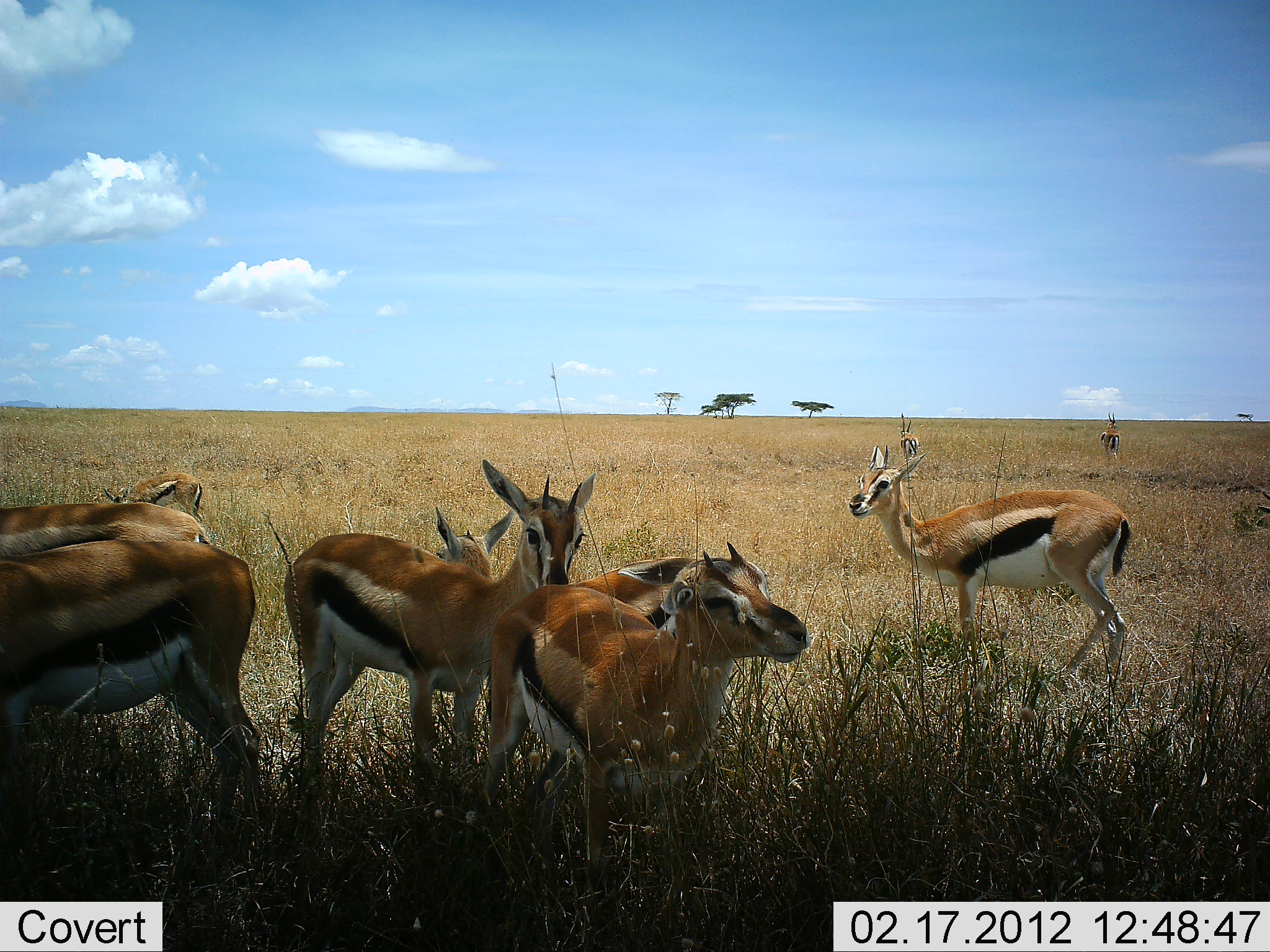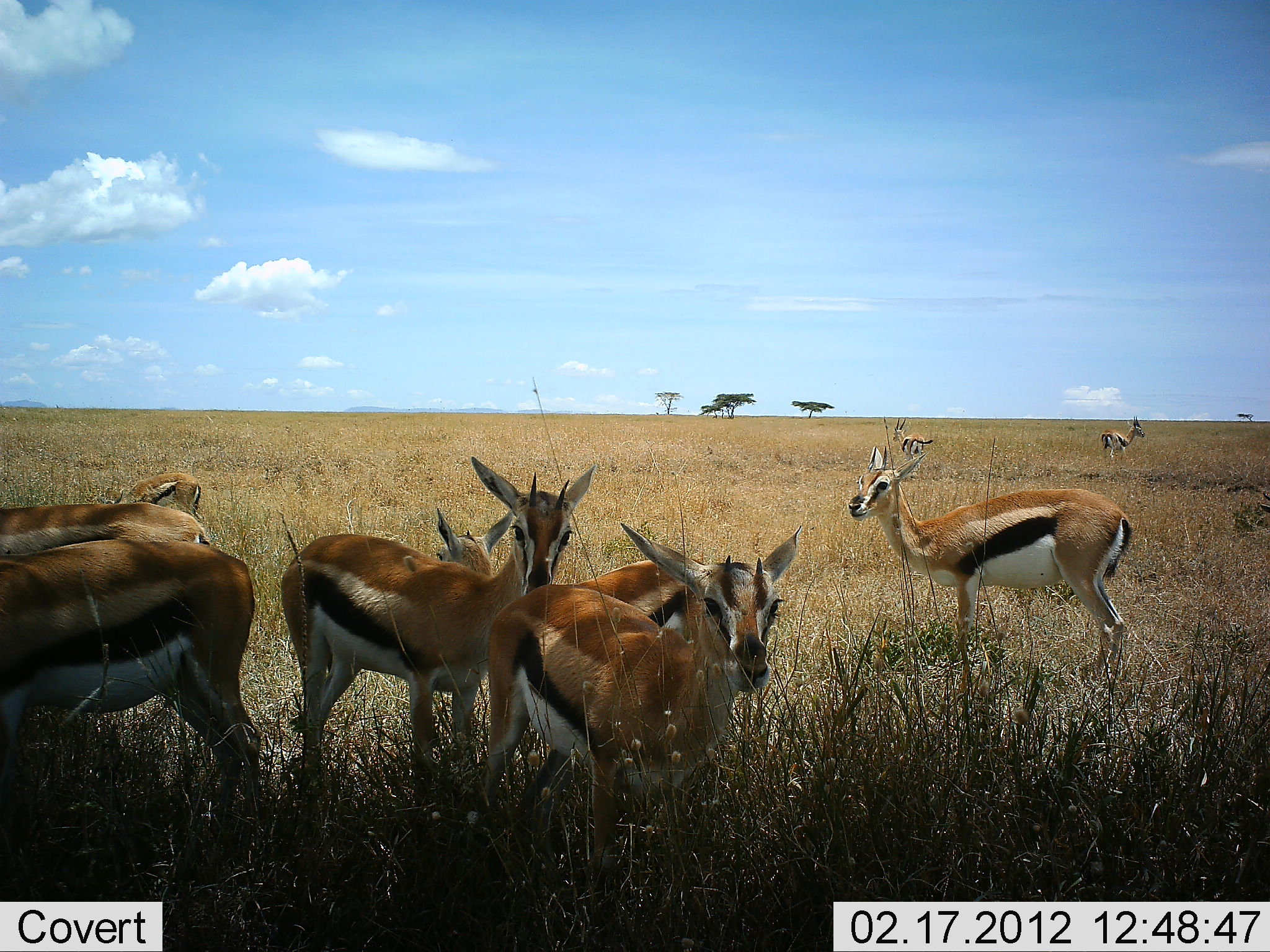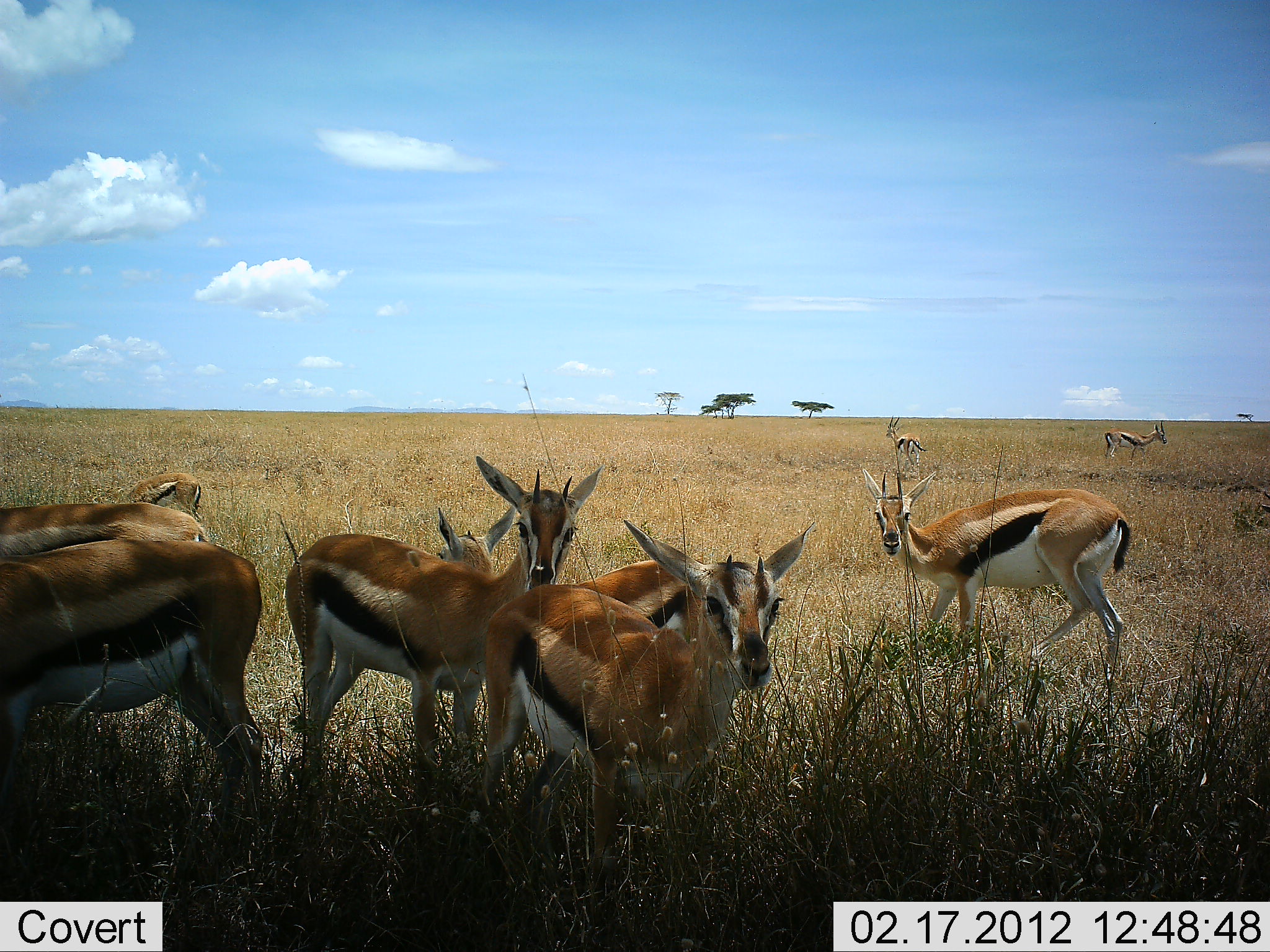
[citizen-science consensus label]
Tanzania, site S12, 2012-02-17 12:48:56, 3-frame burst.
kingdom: Animalia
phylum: Chordata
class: Mammalia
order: Artiodactyla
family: Bovidae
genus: Eudorcas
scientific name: Eudorcas thomsonii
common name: thomson's gazelle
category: gazellethomsons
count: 9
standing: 96%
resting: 15%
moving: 26%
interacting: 0%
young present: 7%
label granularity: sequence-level